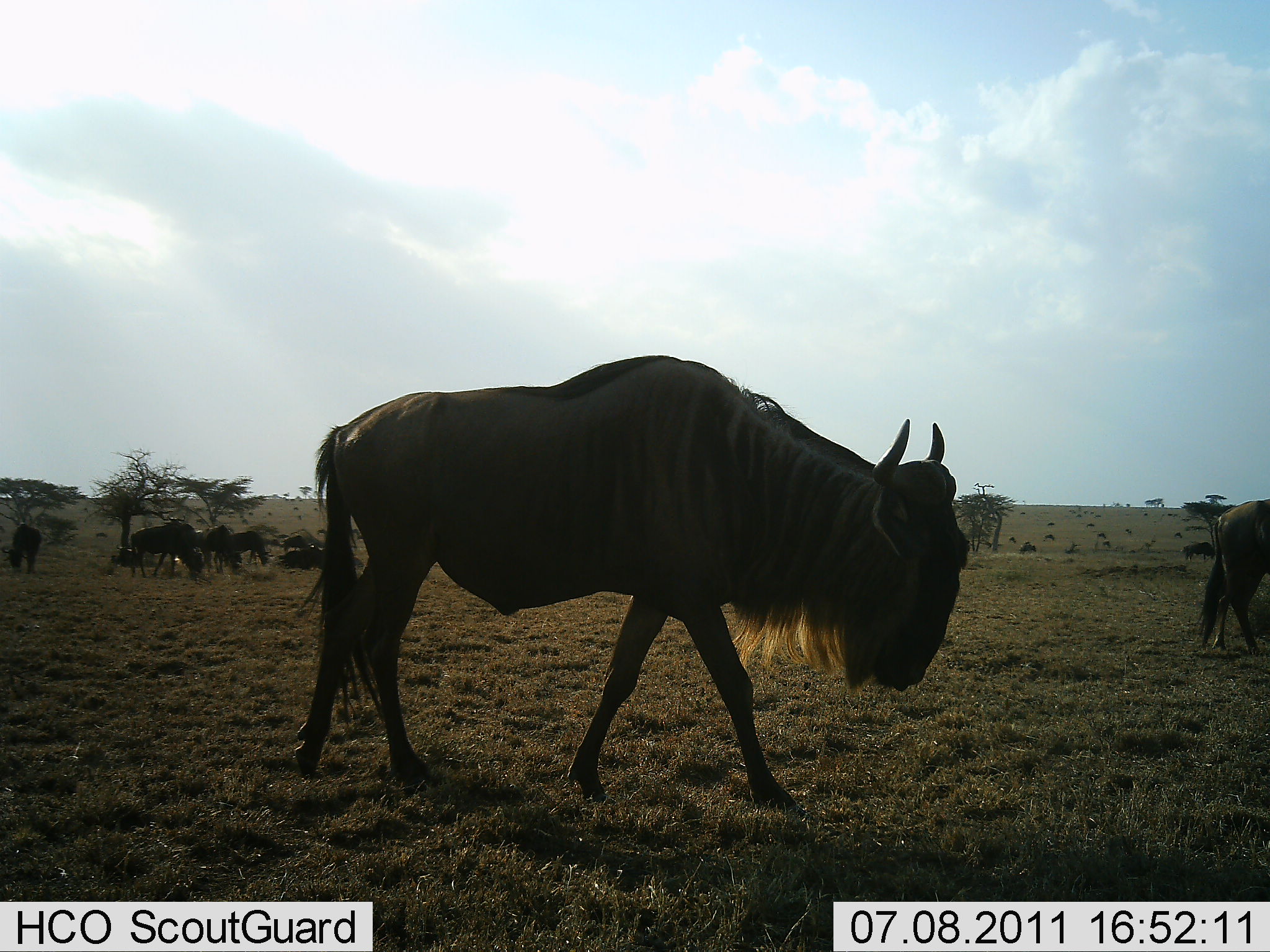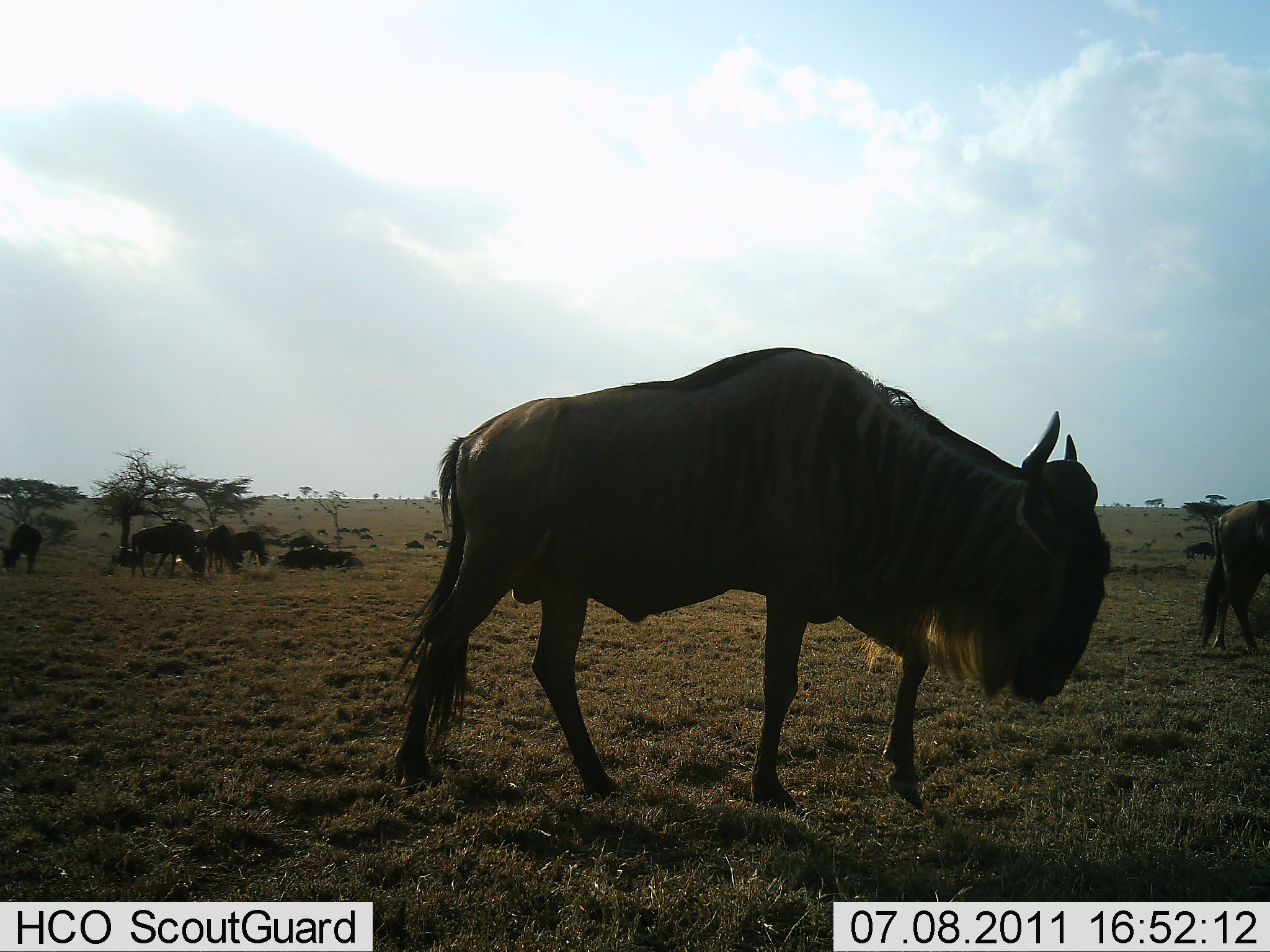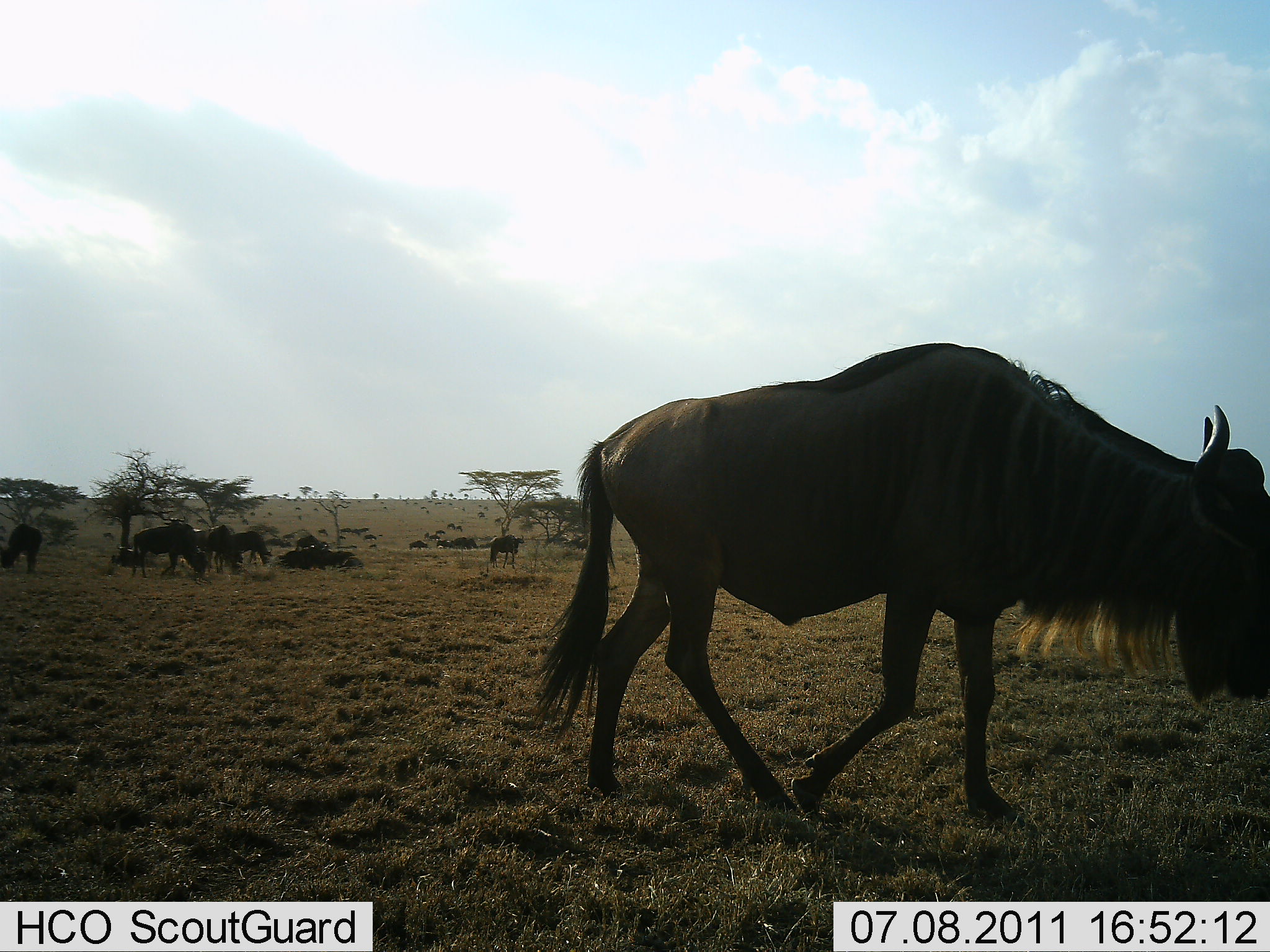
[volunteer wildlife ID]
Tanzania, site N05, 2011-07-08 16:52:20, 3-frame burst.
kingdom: Animalia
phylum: Chordata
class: Mammalia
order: Artiodactyla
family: Bovidae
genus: Connochaetes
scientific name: Connochaetes taurinus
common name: blue wildebeest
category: wildebeest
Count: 11-50.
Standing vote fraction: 42%.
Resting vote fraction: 33%.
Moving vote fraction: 83%.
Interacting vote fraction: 17%.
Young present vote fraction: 0%.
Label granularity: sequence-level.